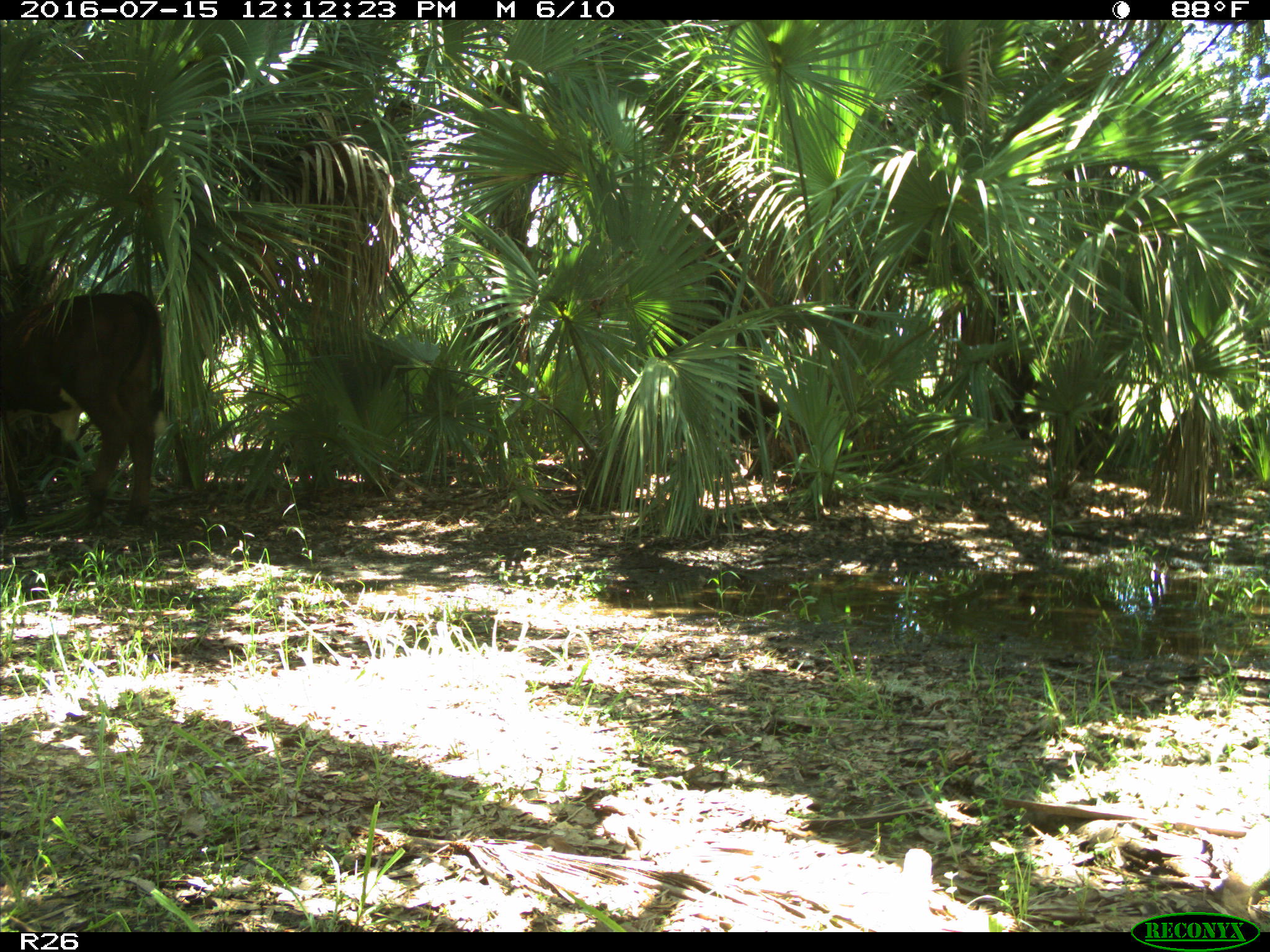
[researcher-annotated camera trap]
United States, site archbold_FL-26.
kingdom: Animalia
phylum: Chordata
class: Mammalia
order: Artiodactyla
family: Bovidae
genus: Bos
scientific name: Bos taurus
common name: domestic cow